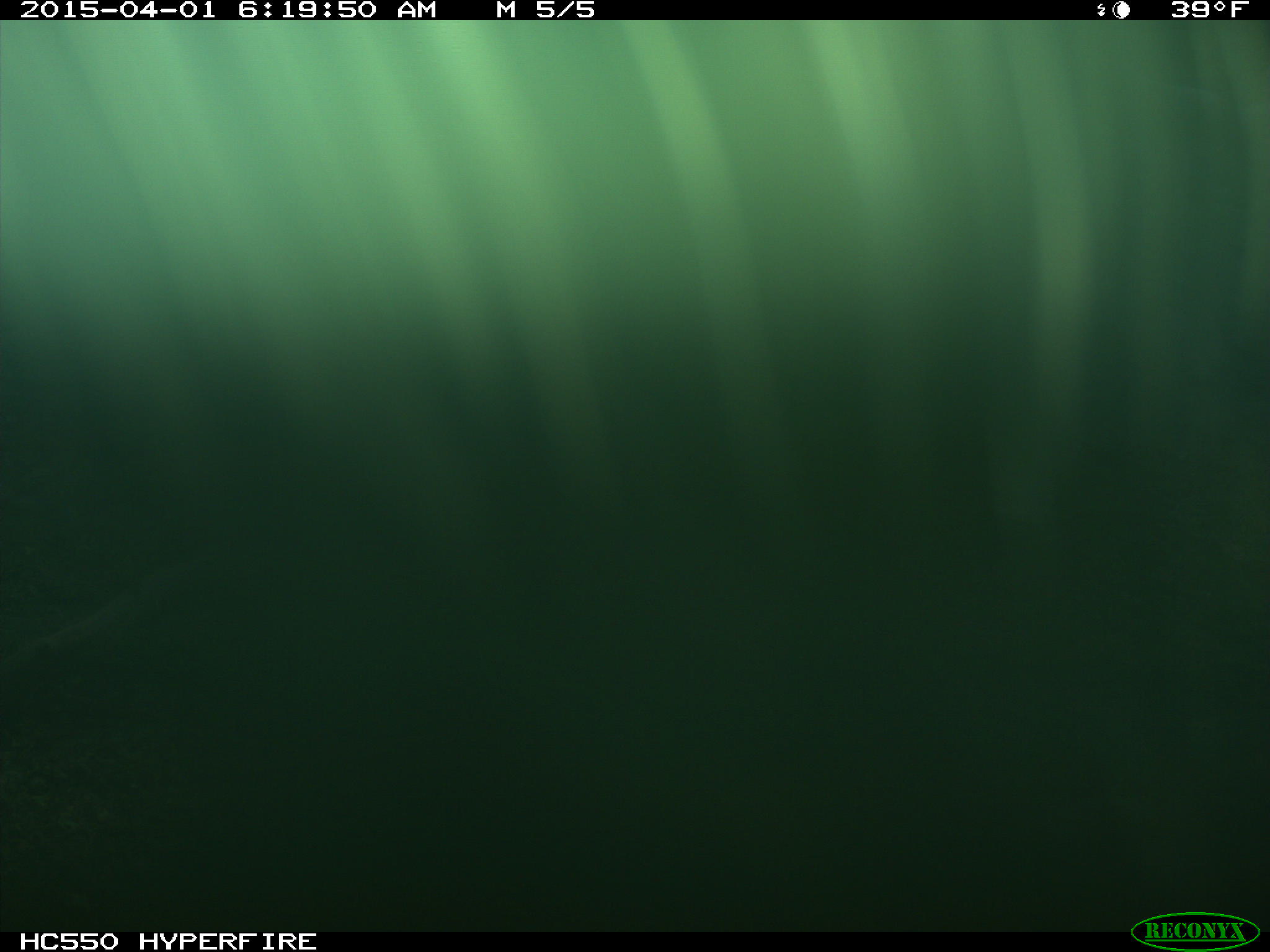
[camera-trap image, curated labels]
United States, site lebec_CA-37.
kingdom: Animalia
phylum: Chordata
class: Mammalia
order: Artiodactyla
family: Bovidae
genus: Bos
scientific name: Bos taurus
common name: domestic cow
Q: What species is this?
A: Bos taurus (domestic cow).